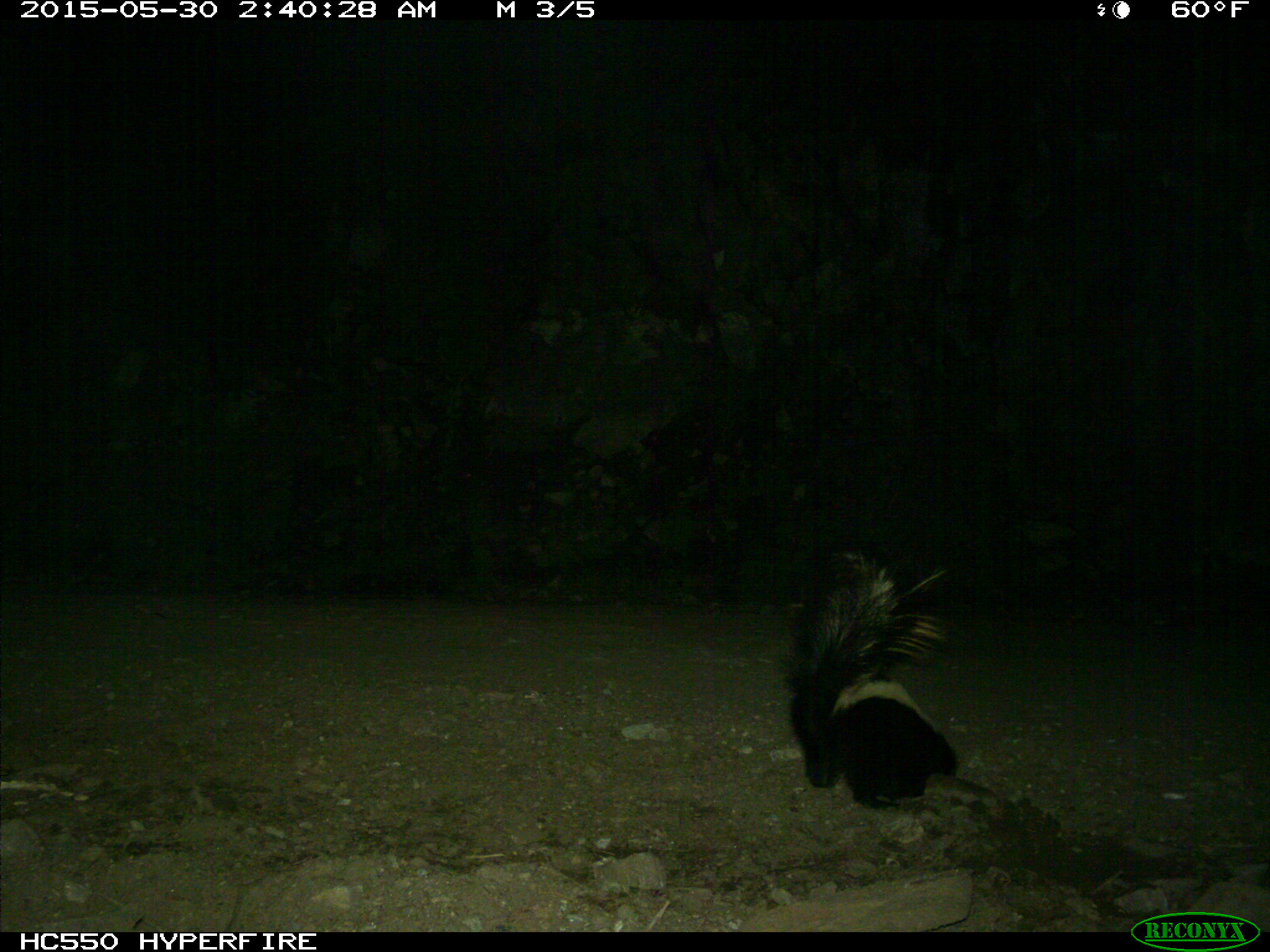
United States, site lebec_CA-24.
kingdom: Animalia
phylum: Chordata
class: Mammalia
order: Carnivora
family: Mephitidae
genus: Mephitis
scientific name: Mephitis mephitis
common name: striped skunk